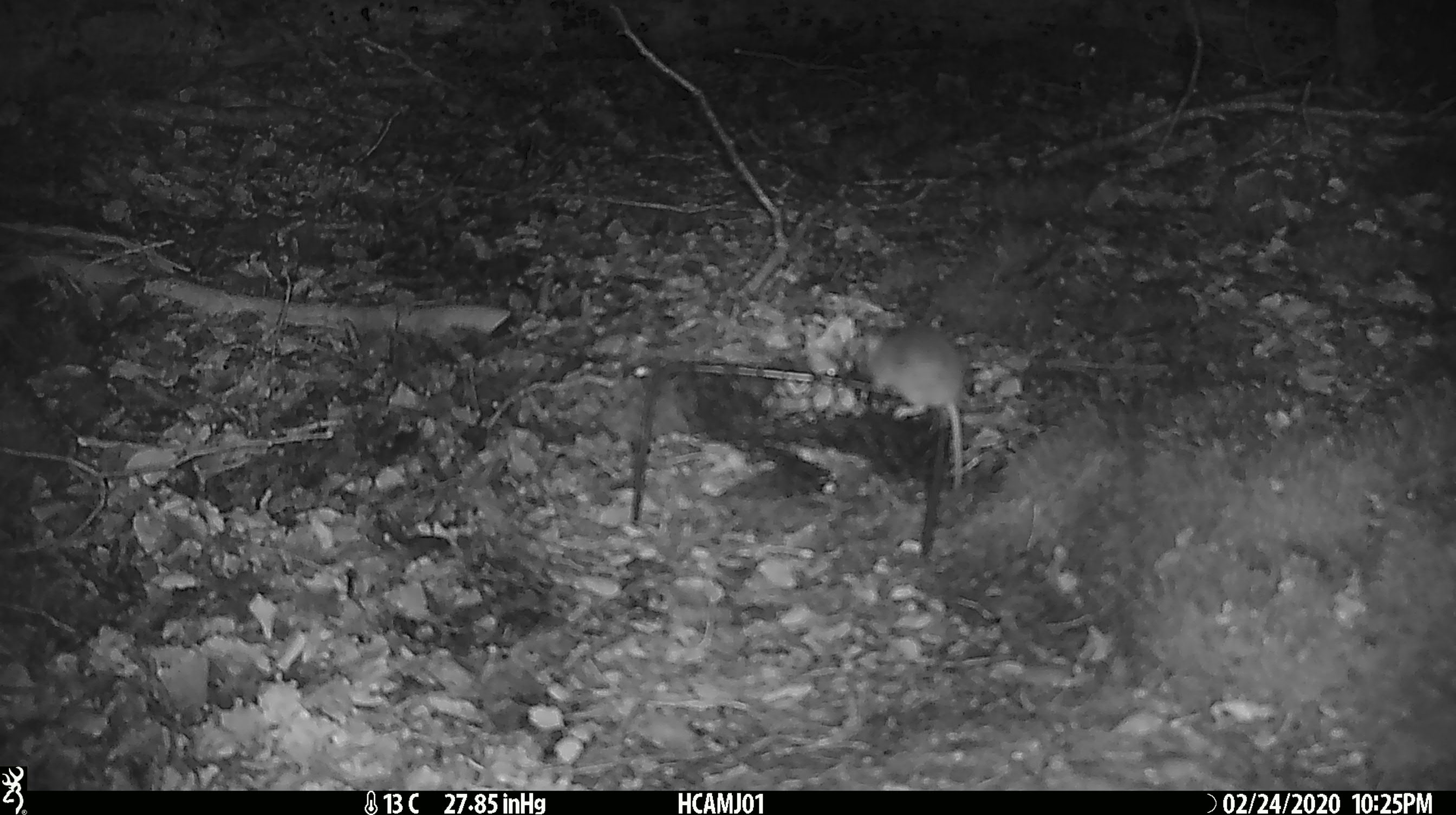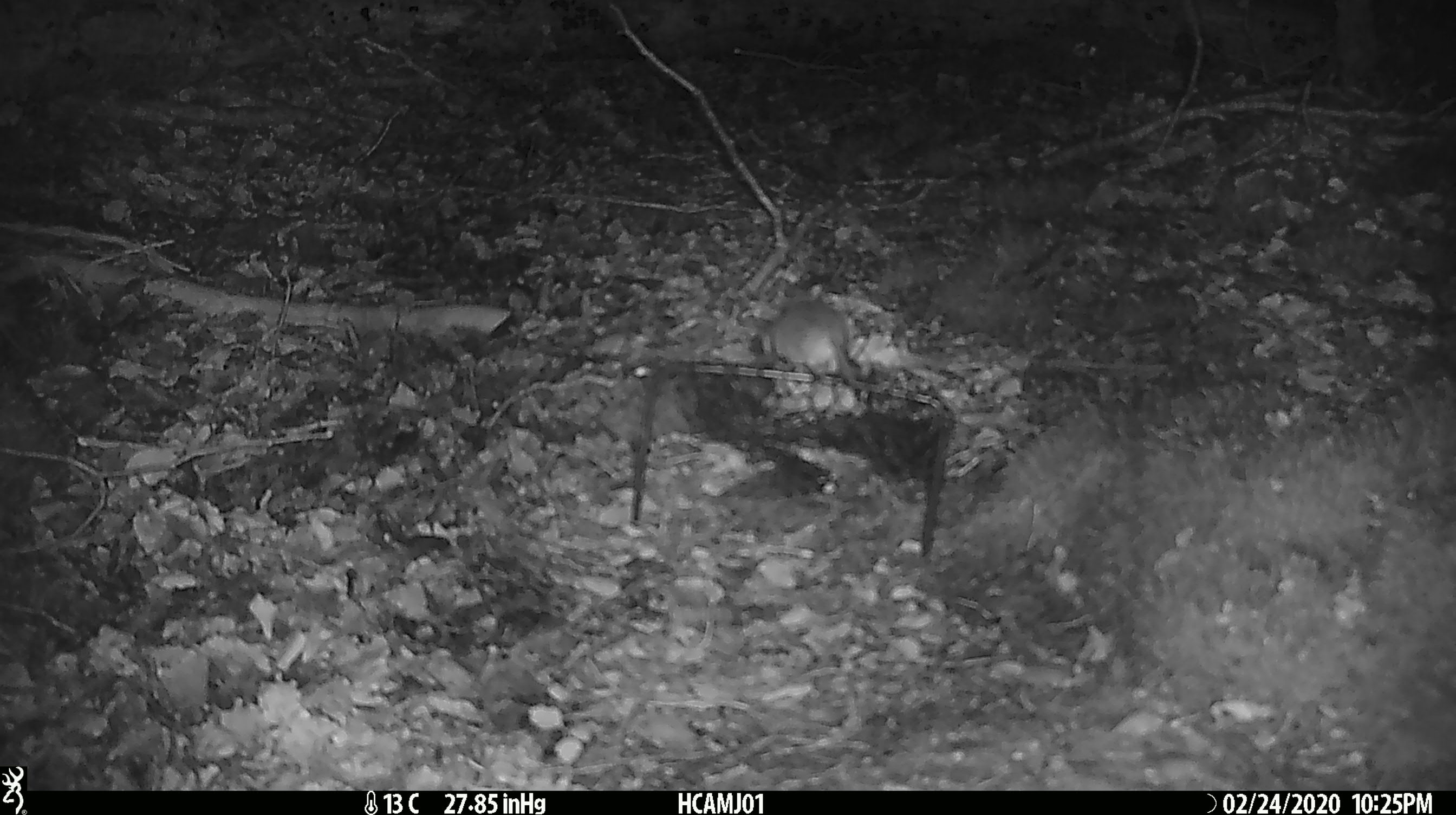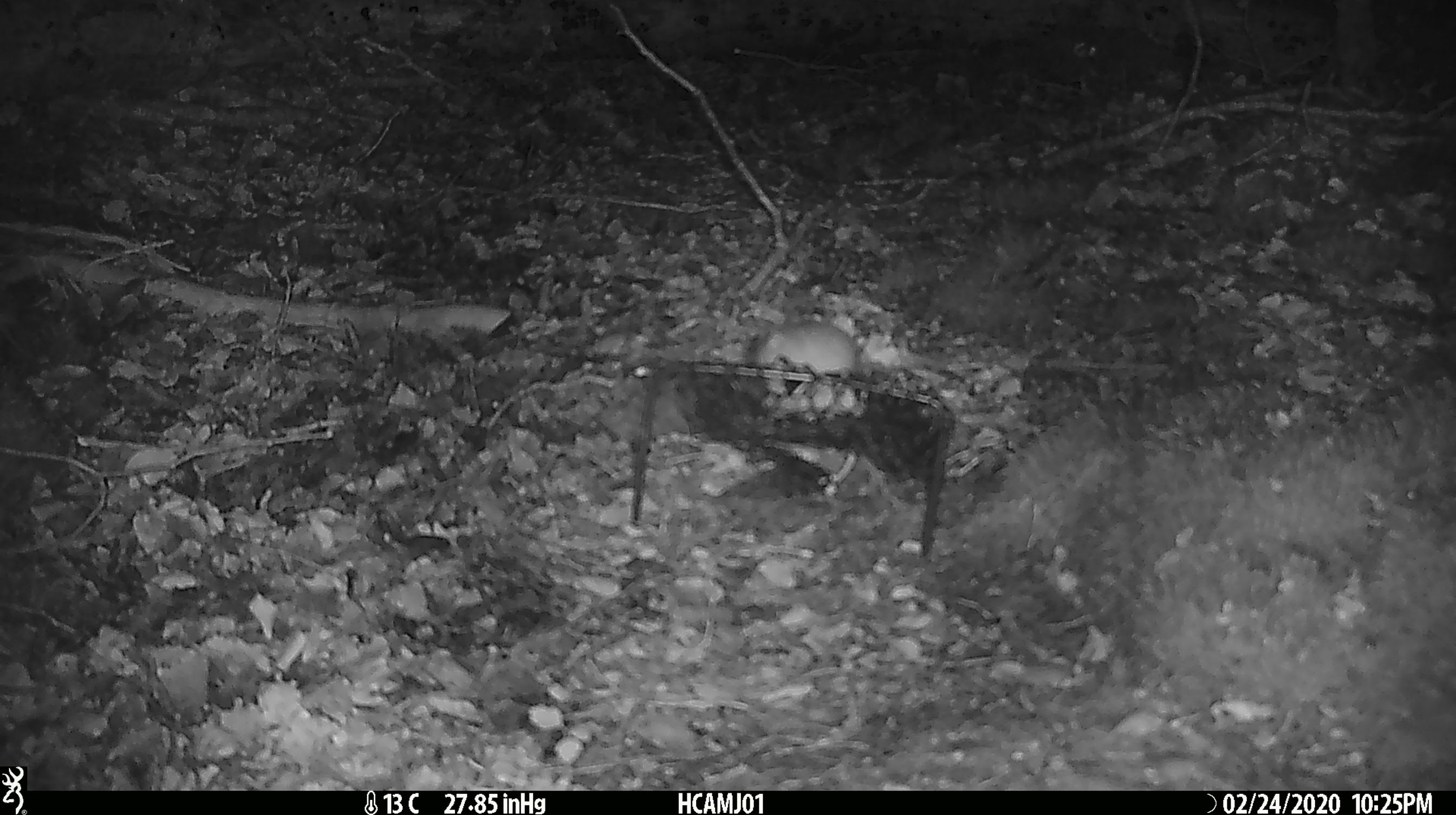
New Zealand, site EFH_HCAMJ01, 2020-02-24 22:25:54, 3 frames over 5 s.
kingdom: Animalia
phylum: Chordata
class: Mammalia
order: Rodentia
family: Muridae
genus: Mus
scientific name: Mus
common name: mouse